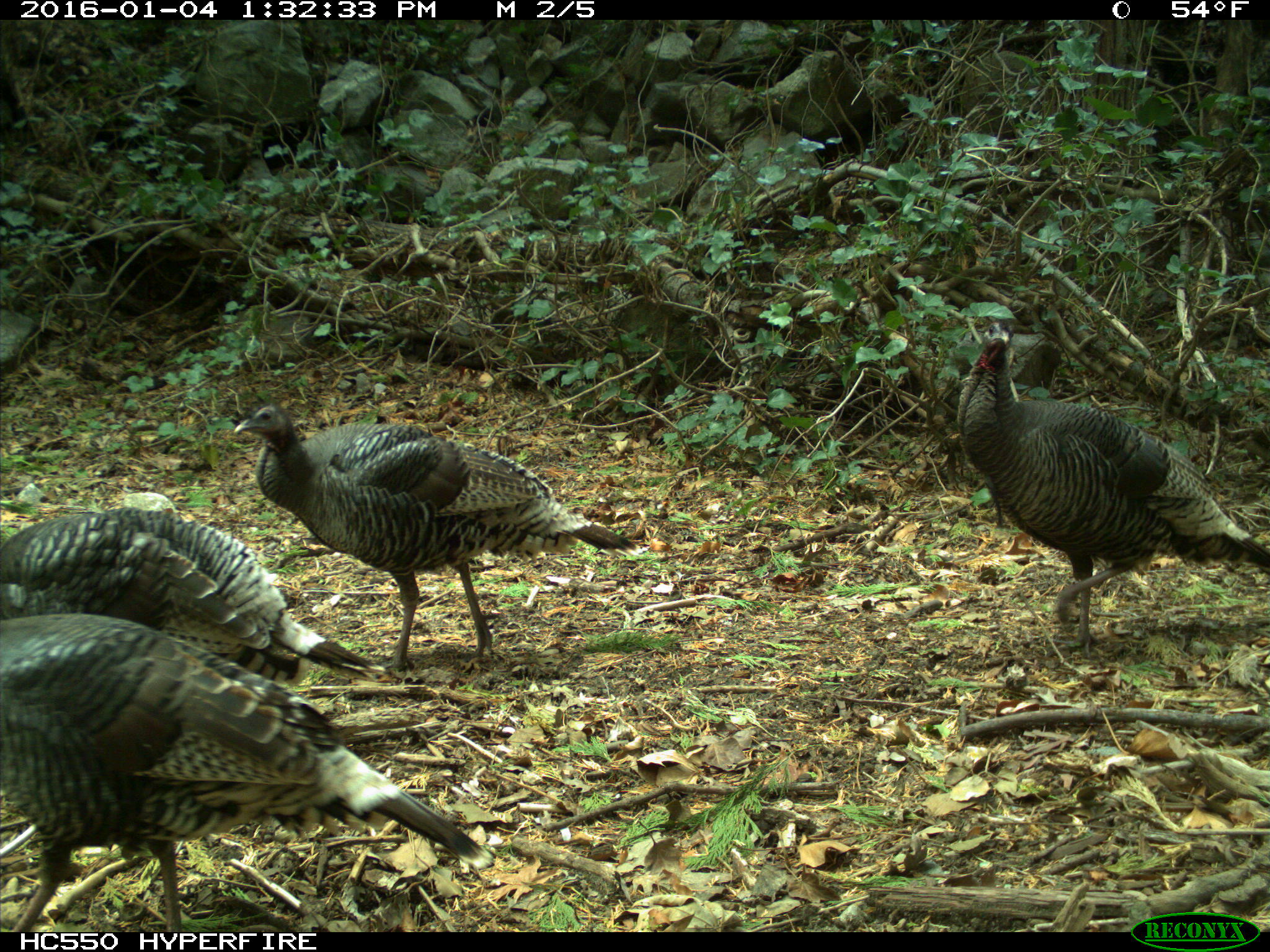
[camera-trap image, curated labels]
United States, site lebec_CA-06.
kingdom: Animalia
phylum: Chordata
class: Aves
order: Galliformes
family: Phasianidae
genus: Meleagris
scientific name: Meleagris gallopavo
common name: wild turkey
Meleagris gallopavo (wild turkey).